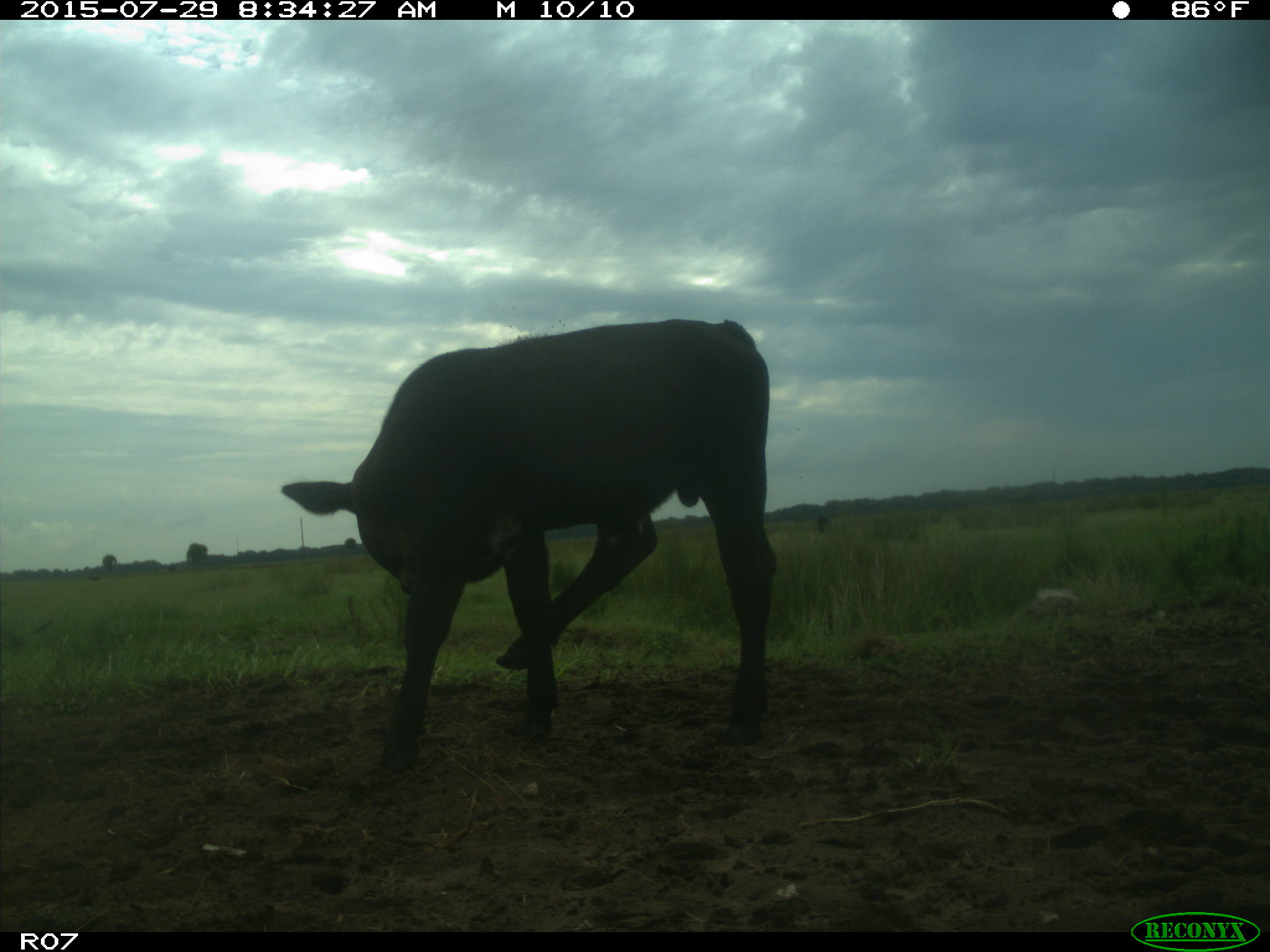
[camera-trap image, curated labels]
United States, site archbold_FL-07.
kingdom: Animalia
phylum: Chordata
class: Mammalia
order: Artiodactyla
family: Bovidae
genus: Bos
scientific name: Bos taurus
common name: domestic cow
Bos taurus (domestic cow).